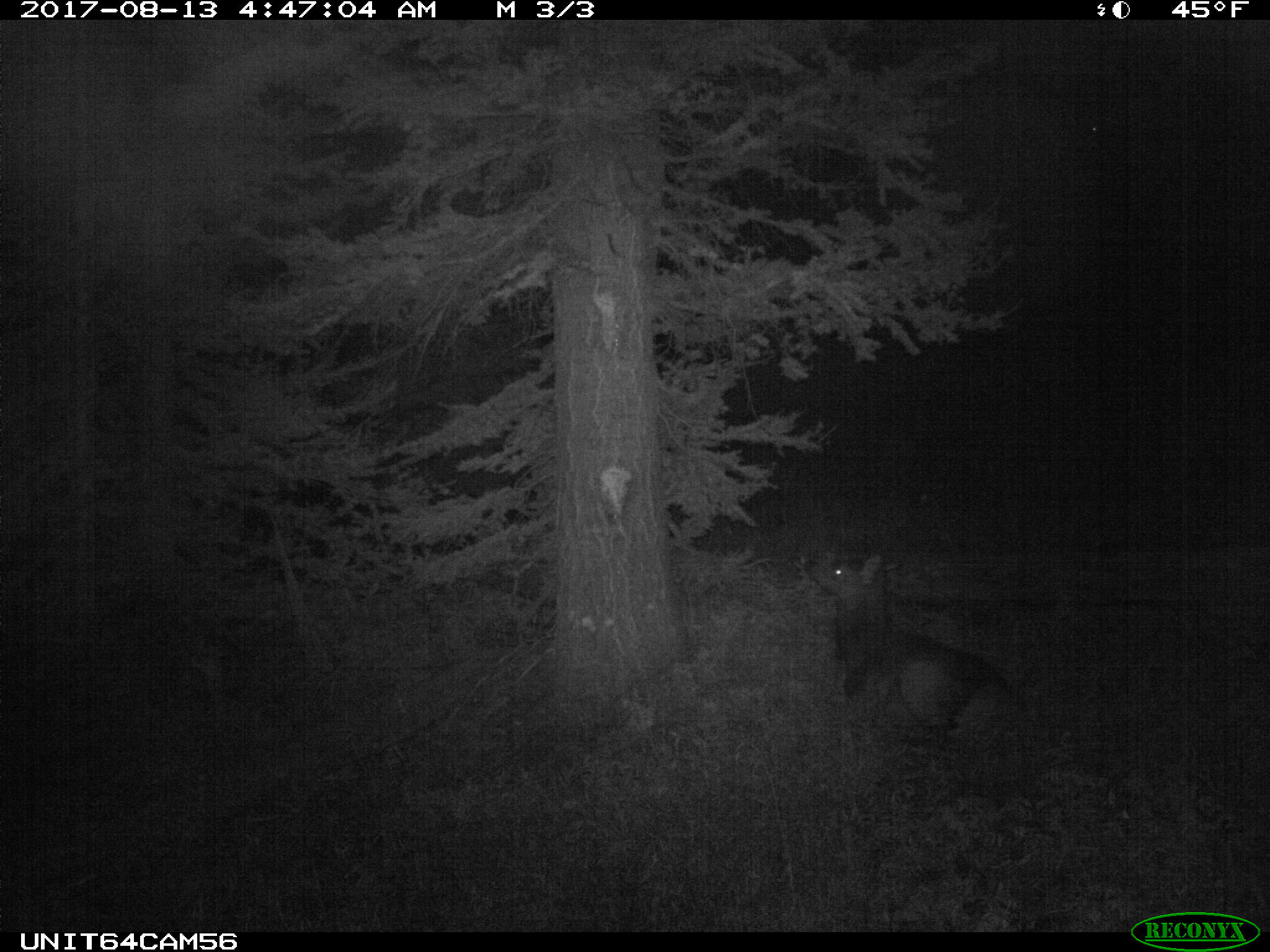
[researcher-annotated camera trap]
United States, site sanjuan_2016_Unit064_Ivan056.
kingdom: Animalia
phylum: Chordata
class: Mammalia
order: Artiodactyla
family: Cervidae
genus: Cervus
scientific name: Cervus elaphus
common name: red deer